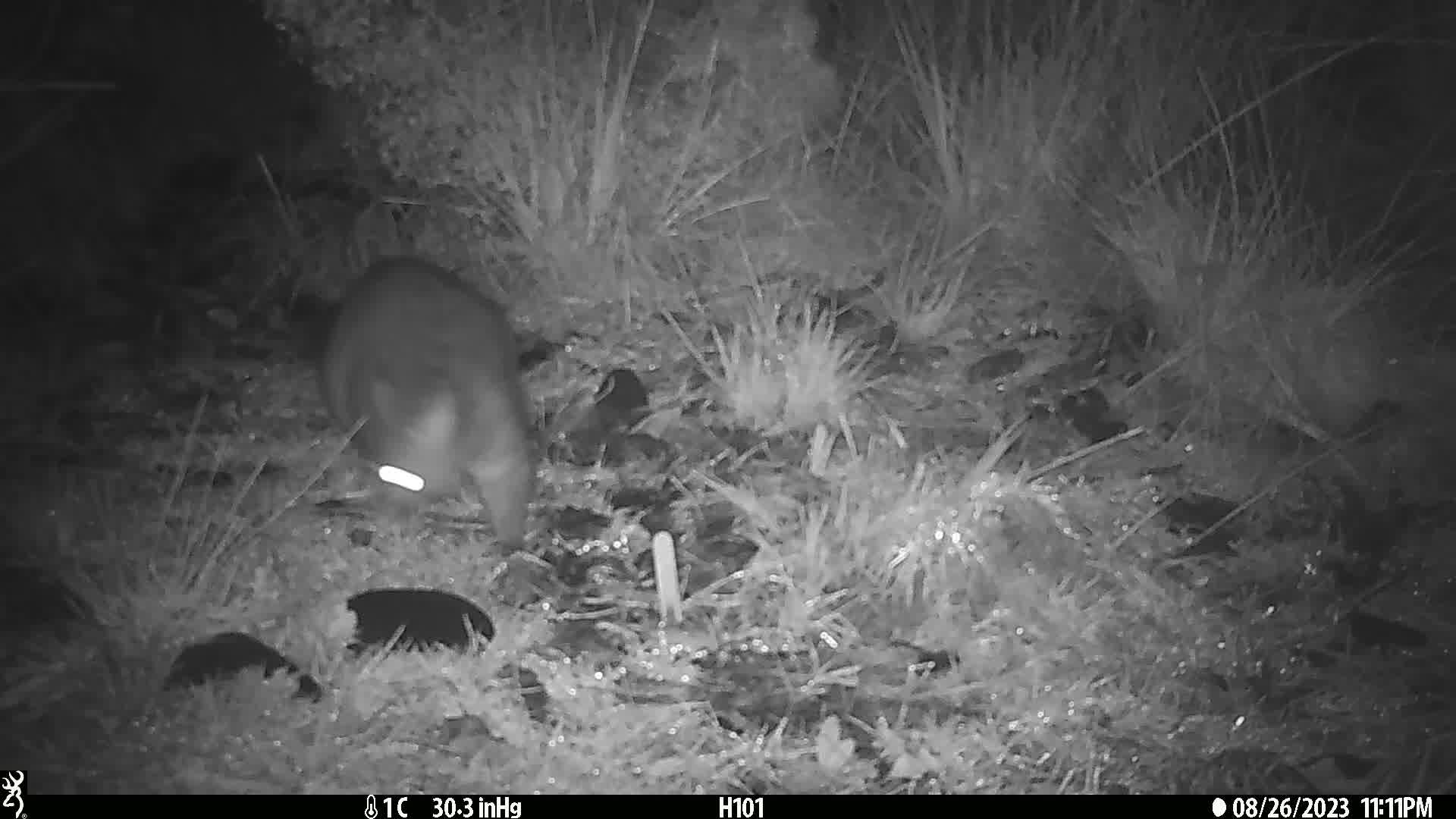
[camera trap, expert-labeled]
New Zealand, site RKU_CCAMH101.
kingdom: Animalia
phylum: Chordata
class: Mammalia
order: Diprotodontia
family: Phalangeridae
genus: Trichosurus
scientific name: Trichosurus vulpecula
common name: common brushtail possum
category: possum